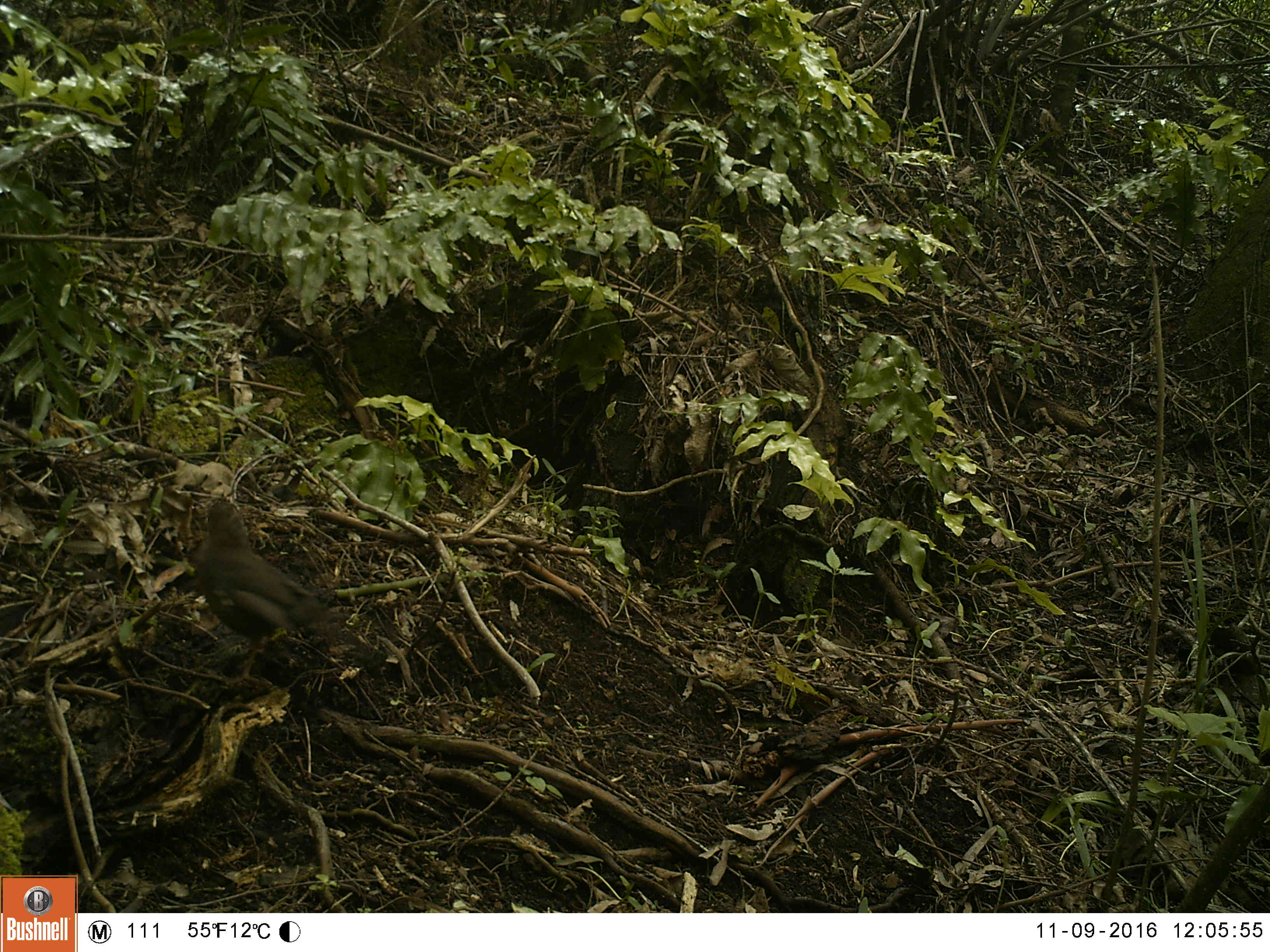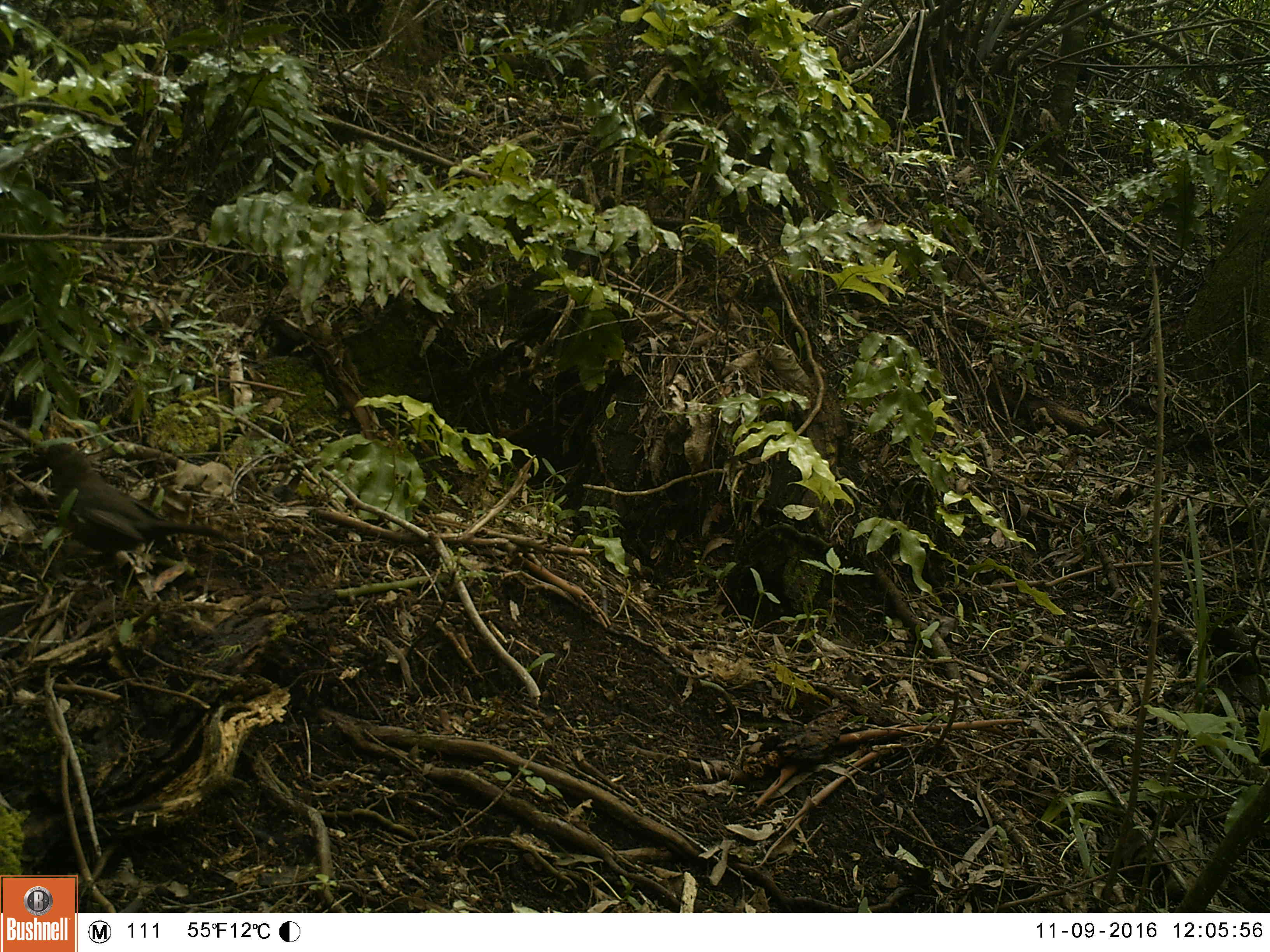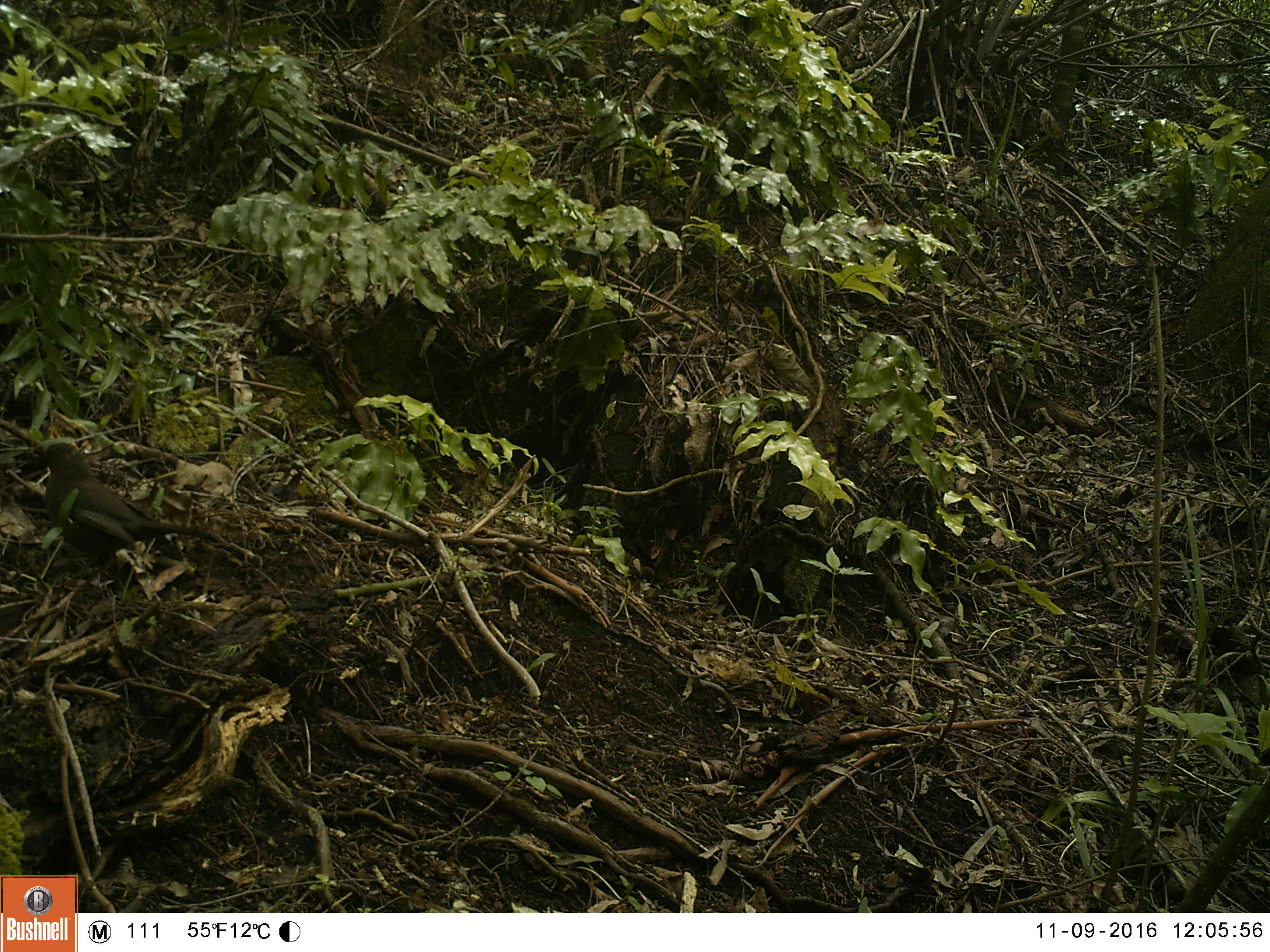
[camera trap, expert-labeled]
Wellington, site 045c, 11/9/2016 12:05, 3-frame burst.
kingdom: Animalia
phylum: Chordata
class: Aves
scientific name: Aves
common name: bird